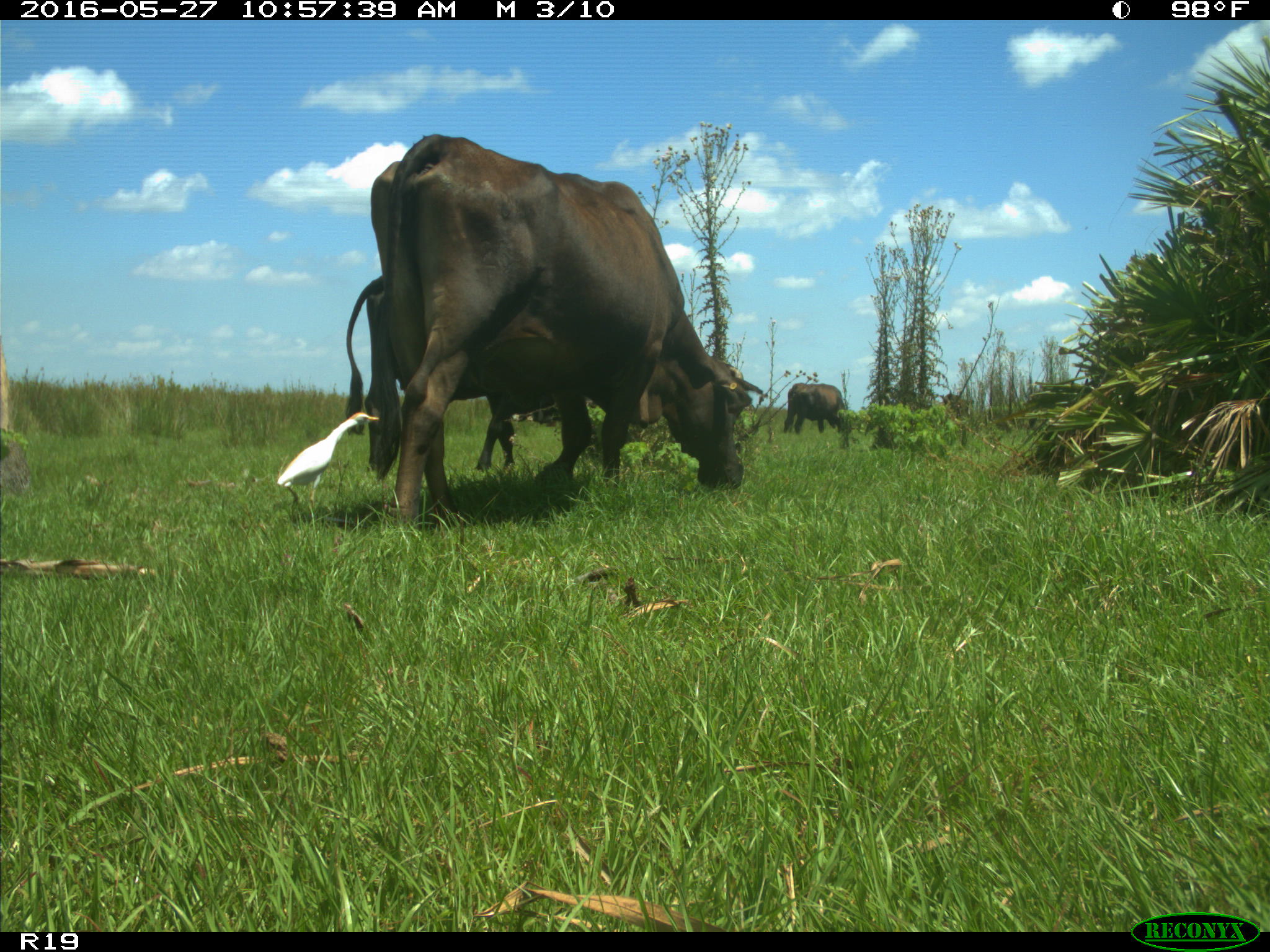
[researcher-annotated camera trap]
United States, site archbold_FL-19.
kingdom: Animalia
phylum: Chordata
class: Mammalia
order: Artiodactyla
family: Bovidae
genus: Bos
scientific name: Bos taurus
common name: domestic cow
Bos taurus (domestic cow).